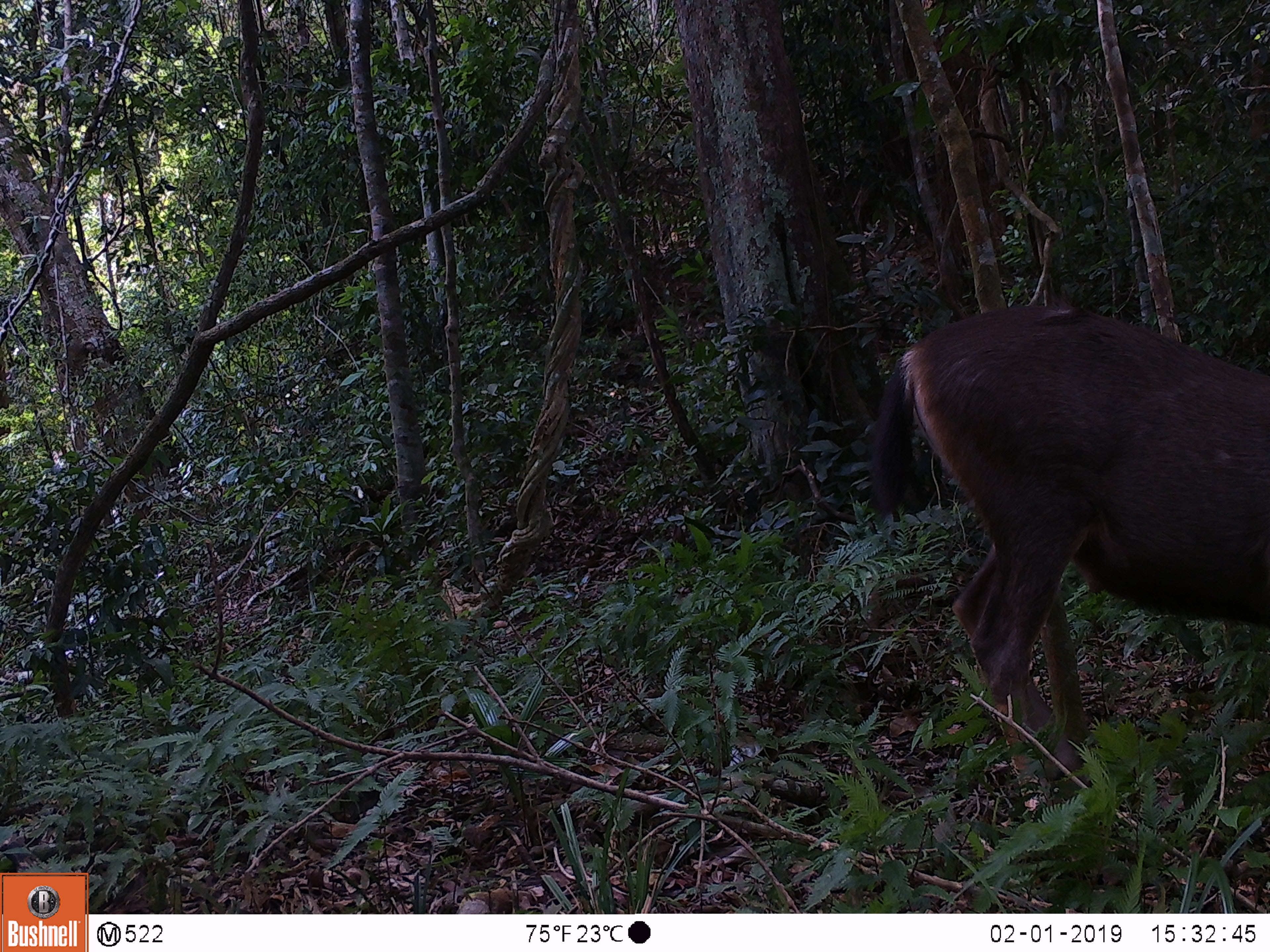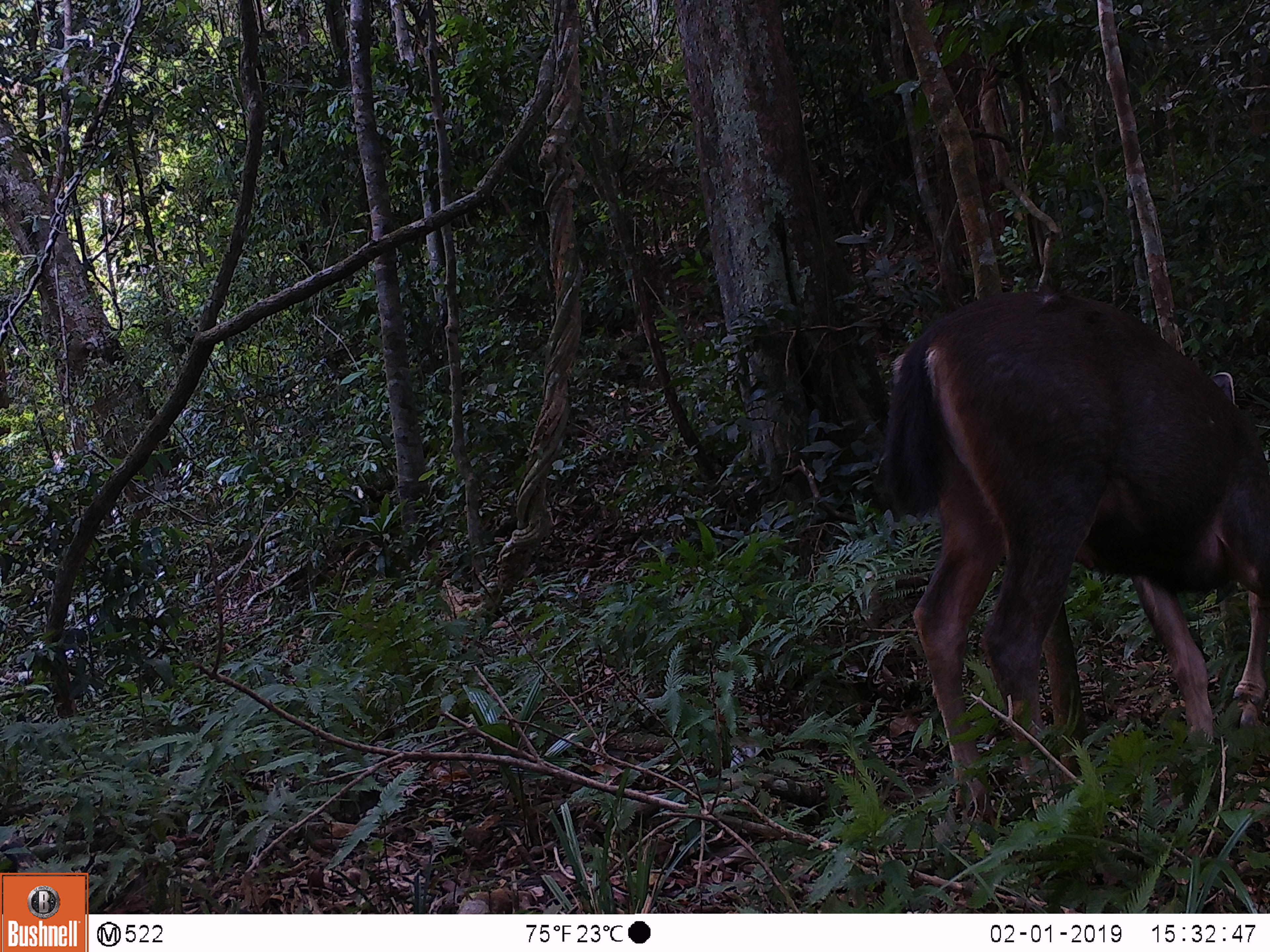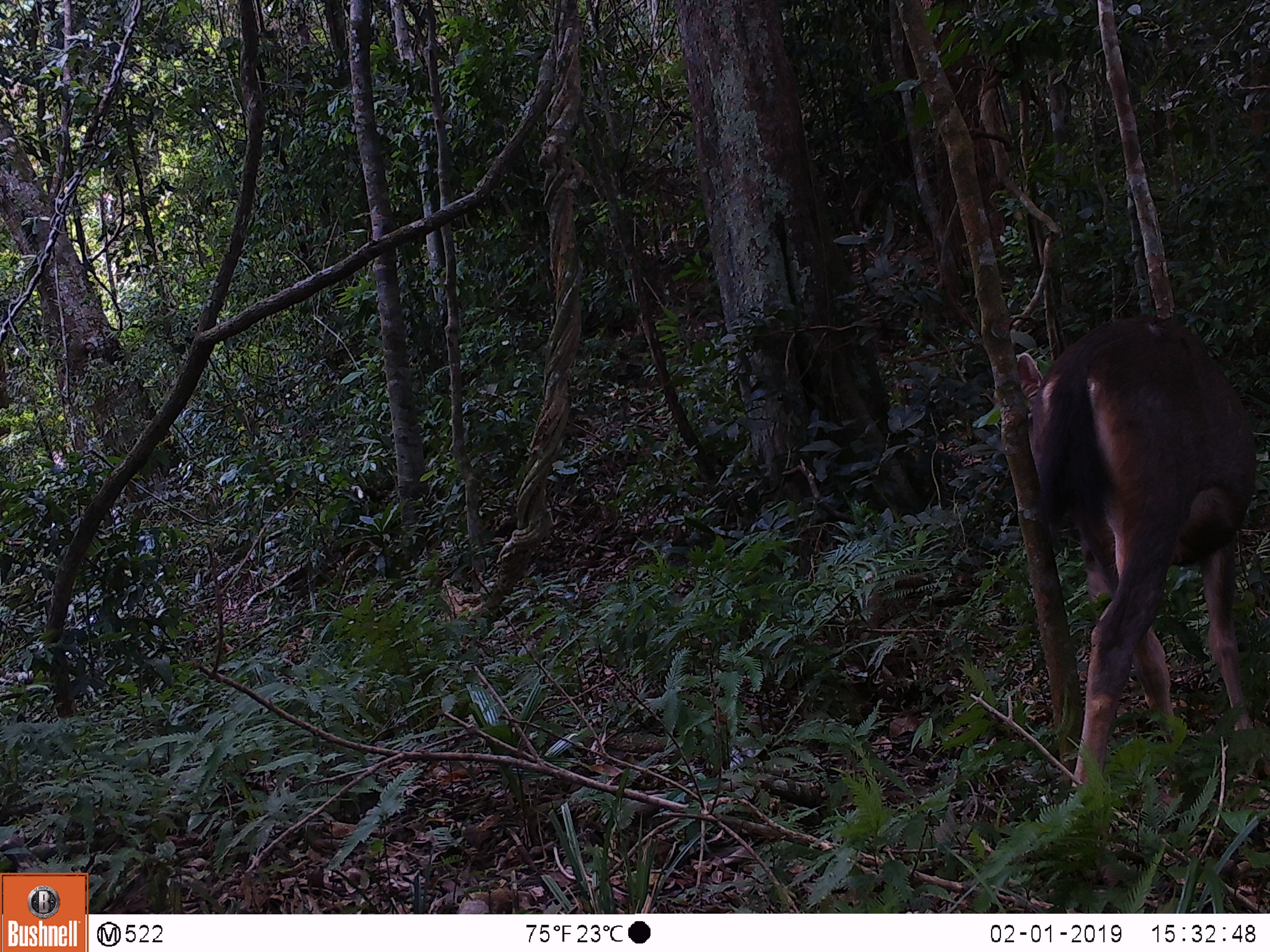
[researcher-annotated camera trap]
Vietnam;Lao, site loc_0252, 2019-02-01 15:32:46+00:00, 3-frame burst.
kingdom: Animalia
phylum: Chordata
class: Mammalia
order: Artiodactyla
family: Cervidae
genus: Rusa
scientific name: Rusa unicolor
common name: sambar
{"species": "sambar (Rusa unicolor)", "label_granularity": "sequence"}